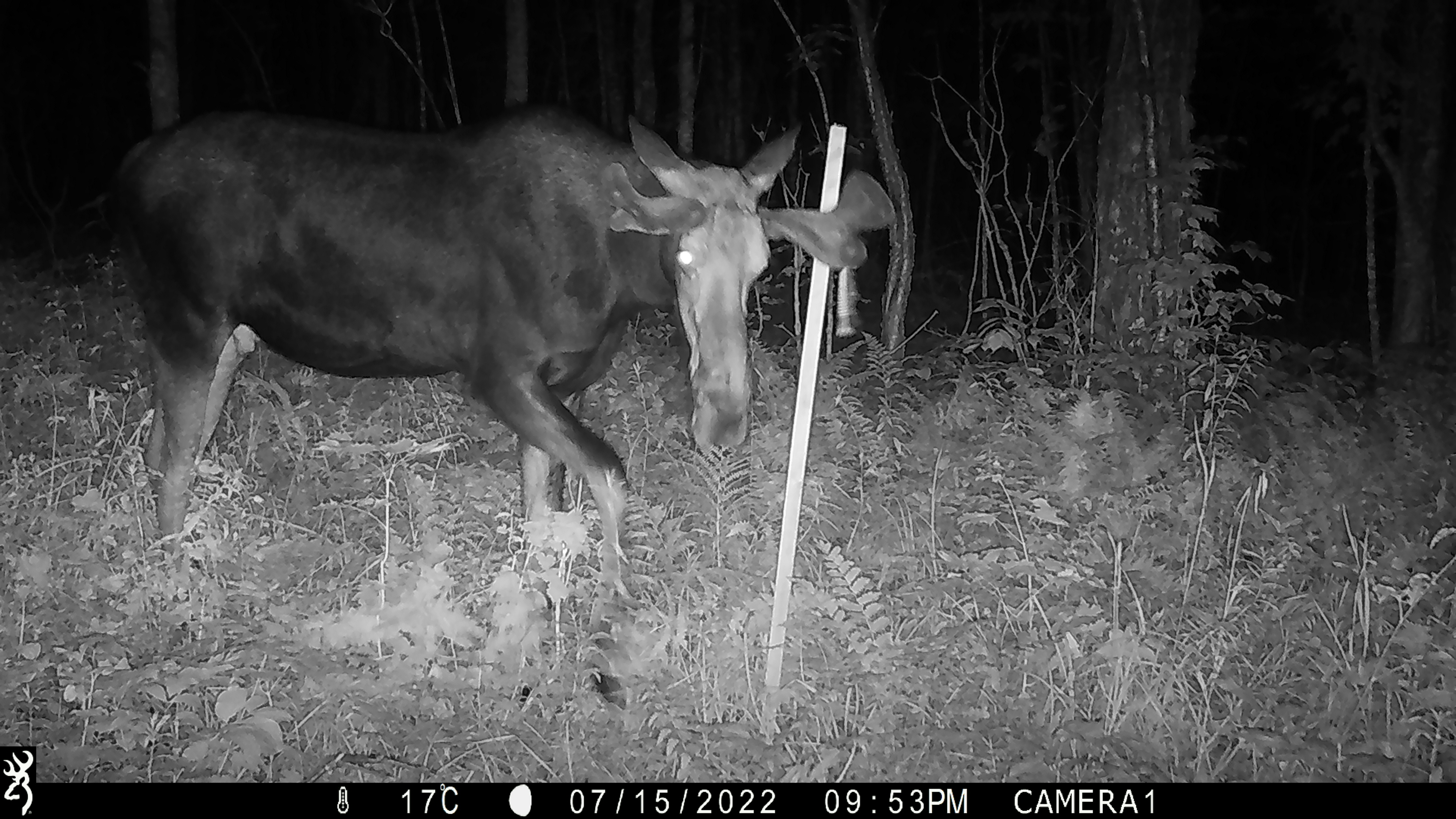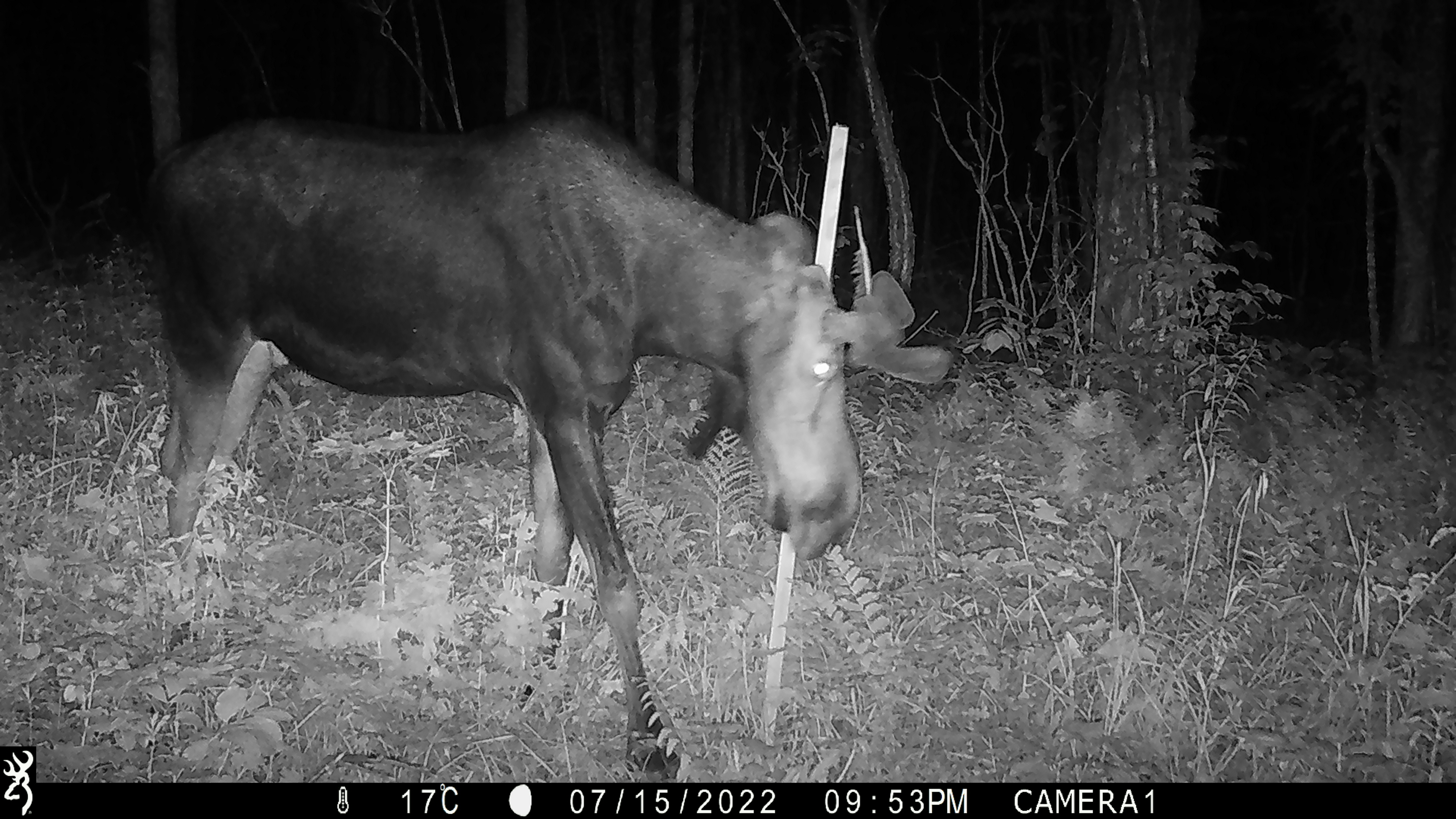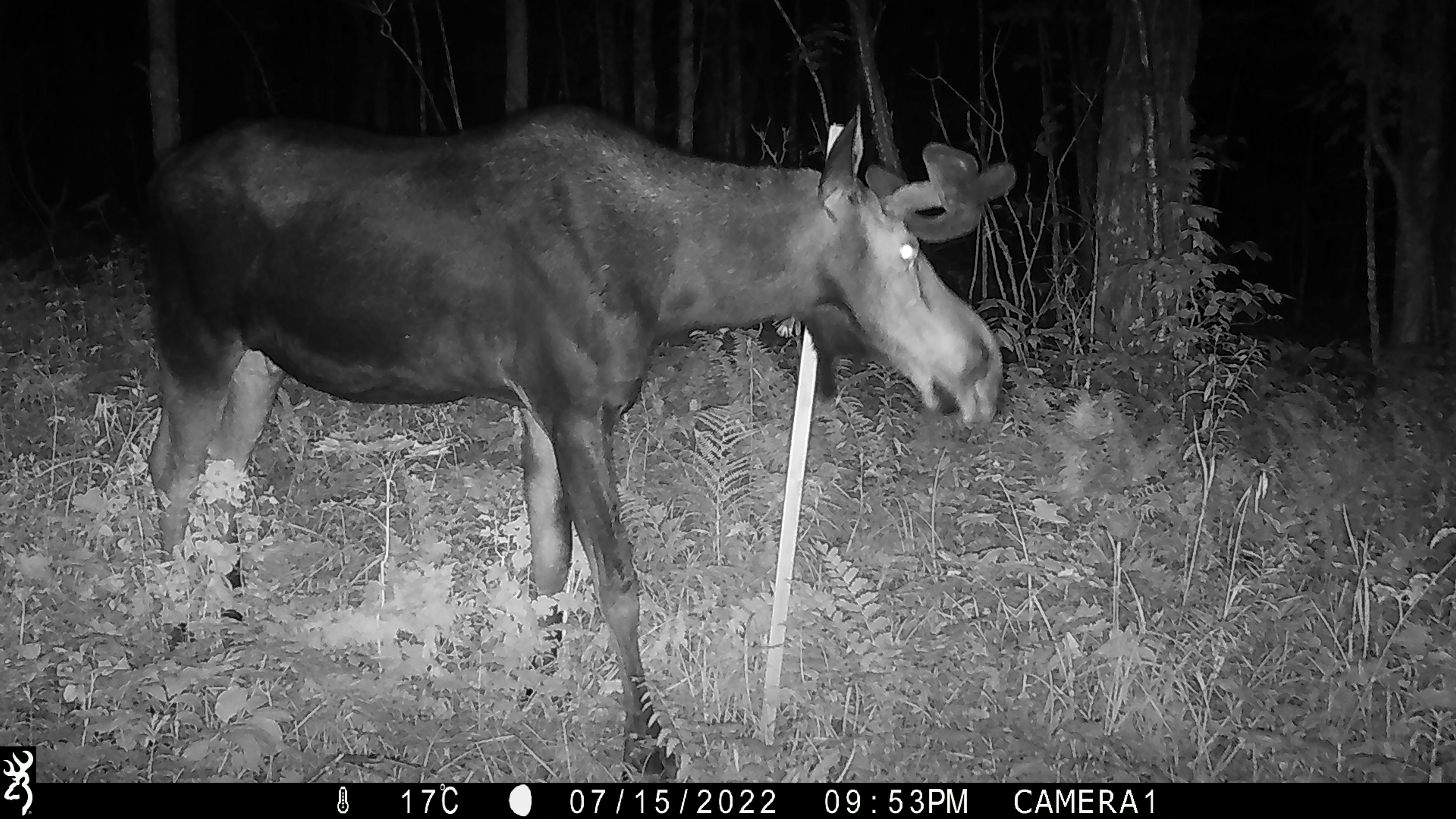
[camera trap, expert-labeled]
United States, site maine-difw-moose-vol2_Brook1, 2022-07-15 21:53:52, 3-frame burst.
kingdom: Animalia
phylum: Chordata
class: Mammalia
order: Artiodactyla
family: Cervidae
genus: Alces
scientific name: Alces alces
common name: moose